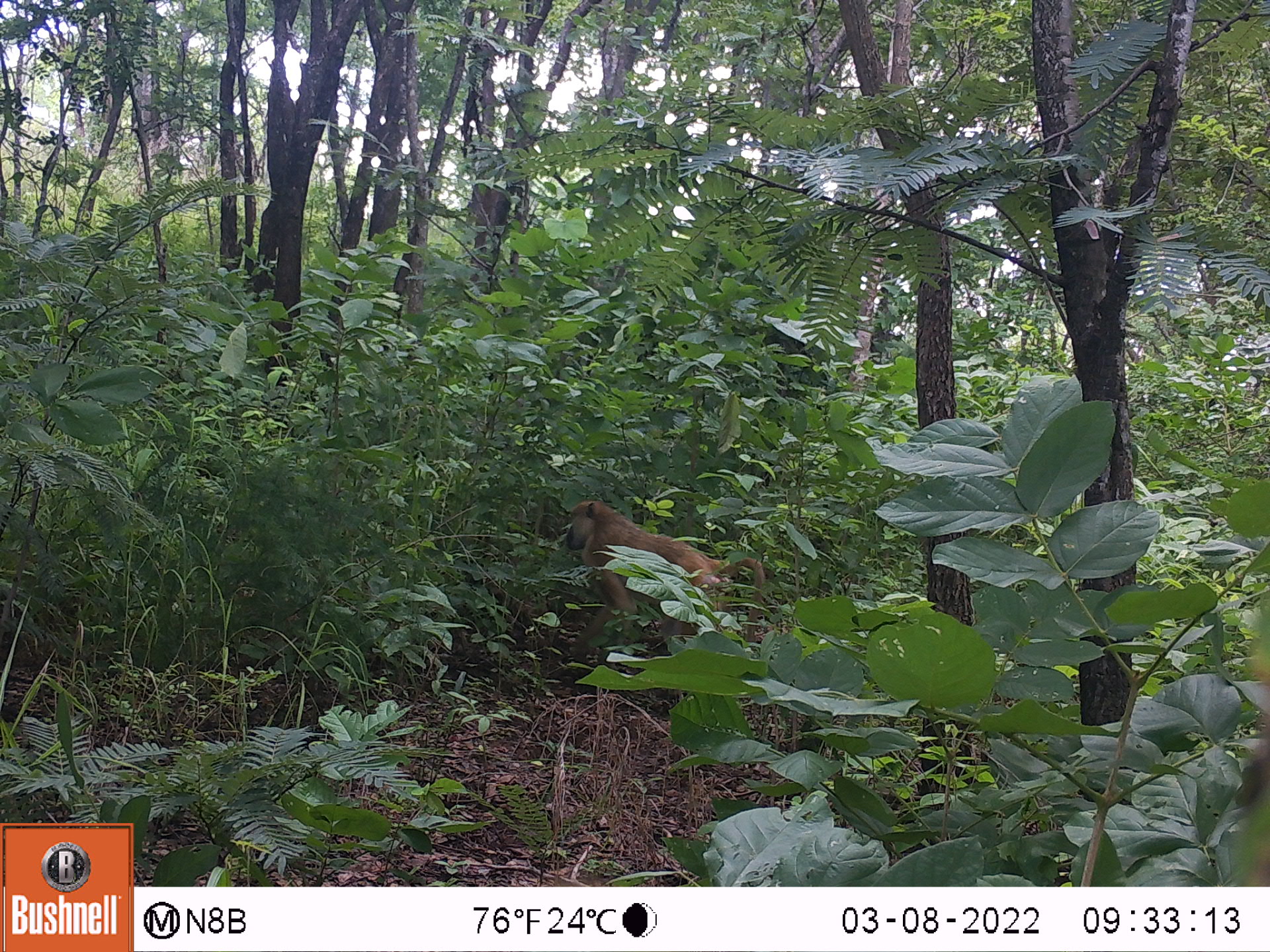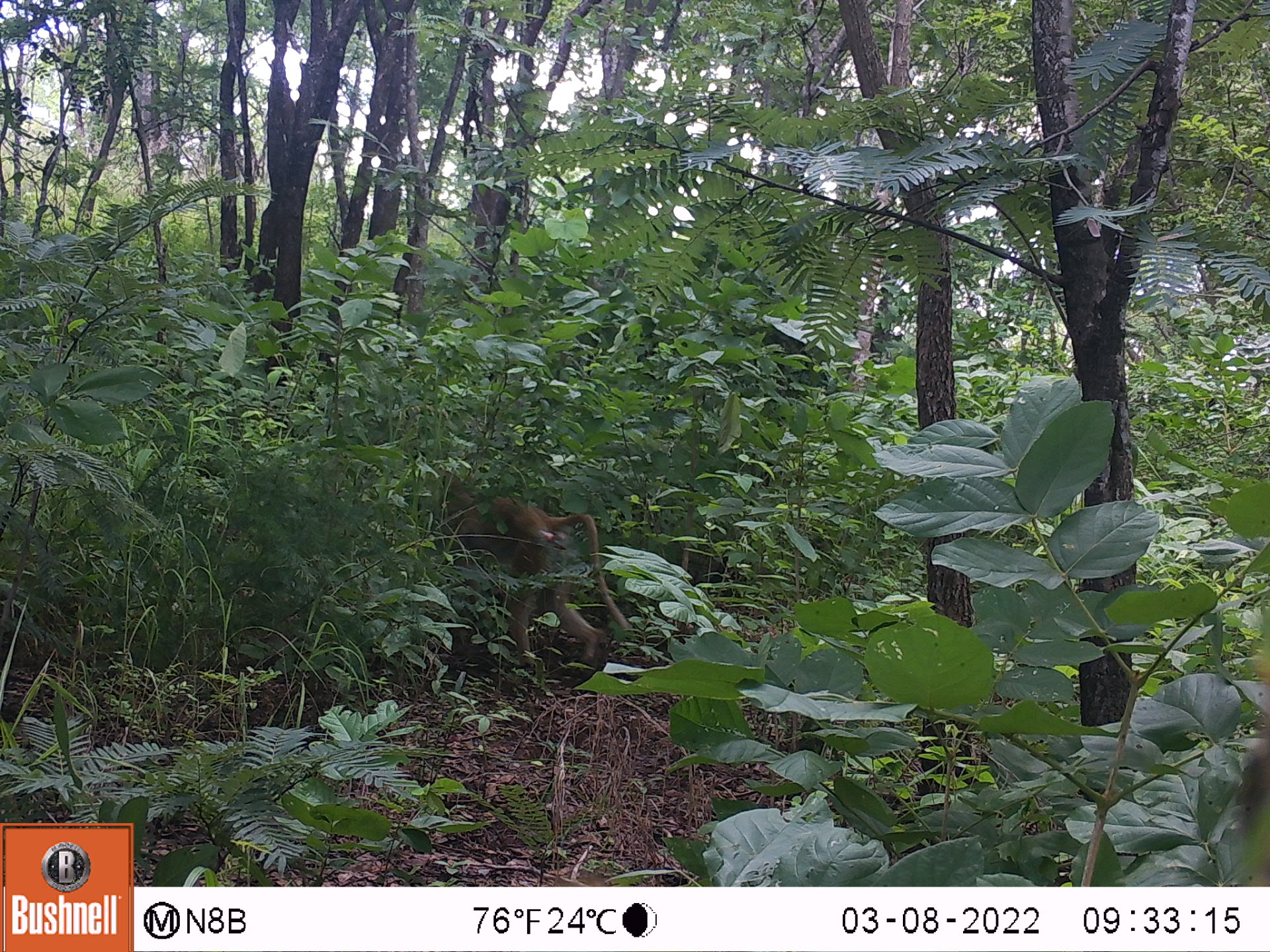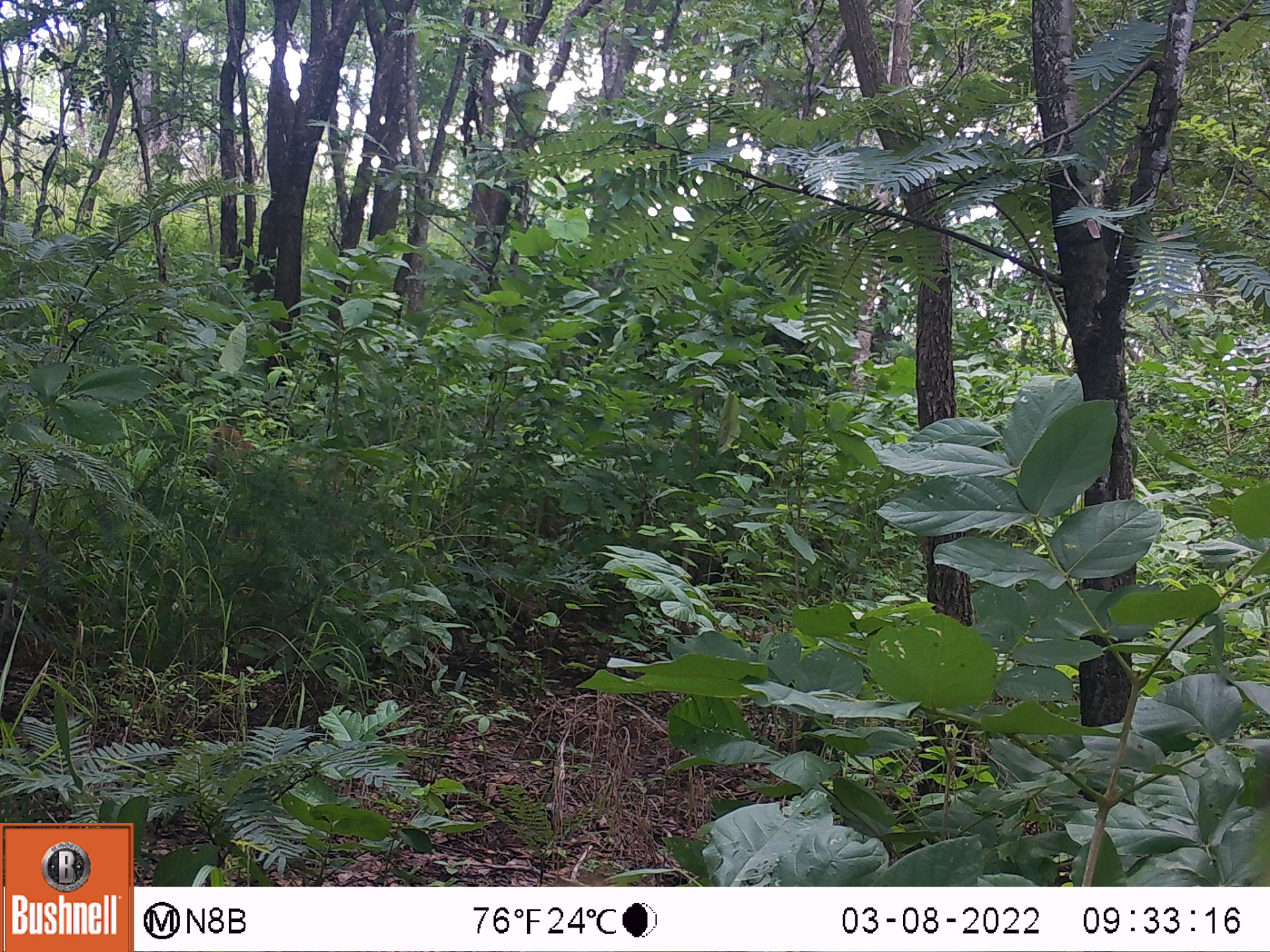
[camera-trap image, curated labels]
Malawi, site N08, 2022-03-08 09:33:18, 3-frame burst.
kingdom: Animalia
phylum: Chordata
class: Mammalia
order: Primates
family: Cercopithecidae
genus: Papio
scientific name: Papio cynocephalus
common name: yellow baboon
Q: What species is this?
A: Yellow baboon (Papio cynocephalus).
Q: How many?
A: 1.